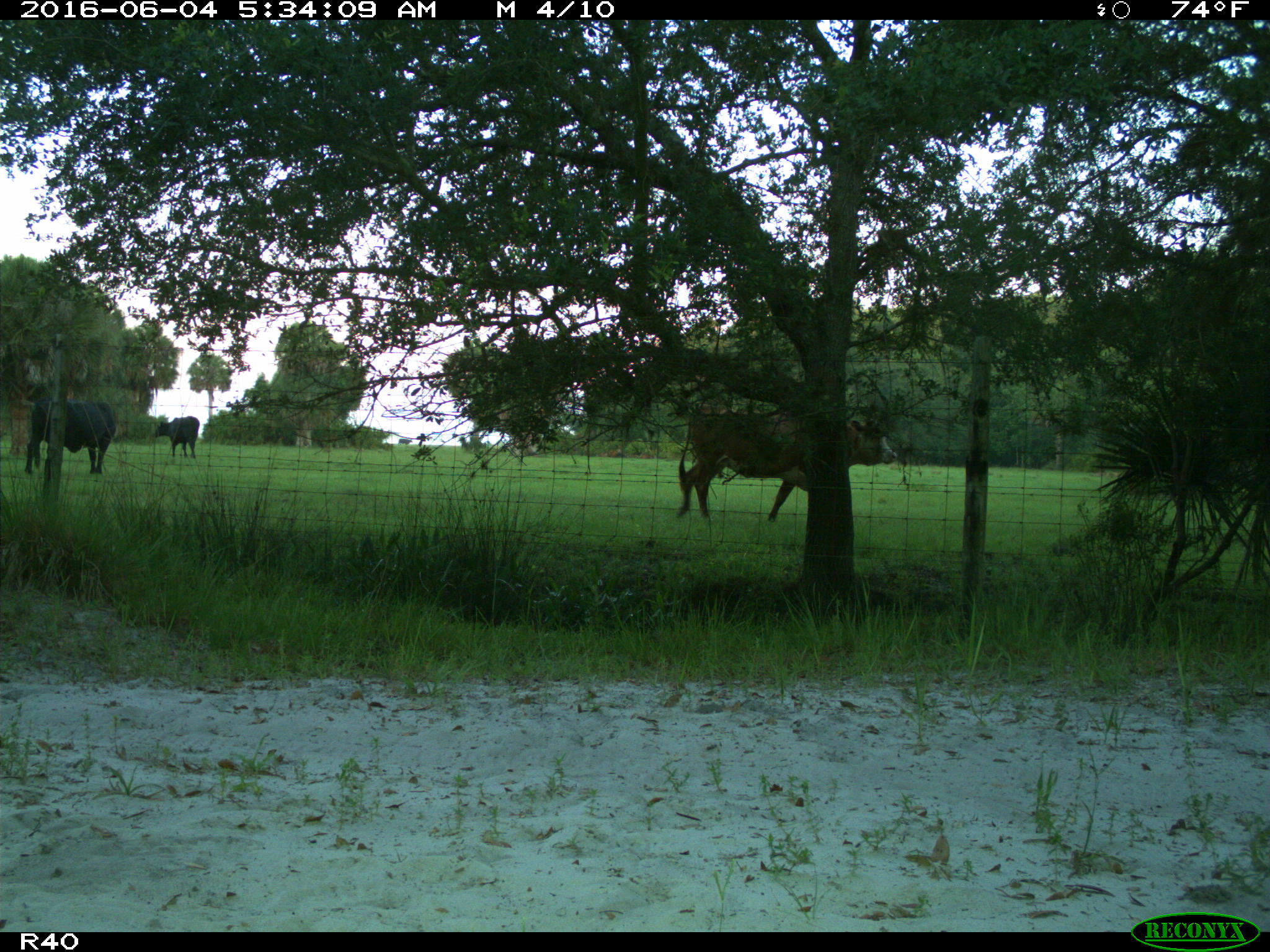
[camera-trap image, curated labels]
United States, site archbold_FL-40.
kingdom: Animalia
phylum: Chordata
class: Mammalia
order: Artiodactyla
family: Bovidae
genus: Bos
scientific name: Bos taurus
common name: domestic cow